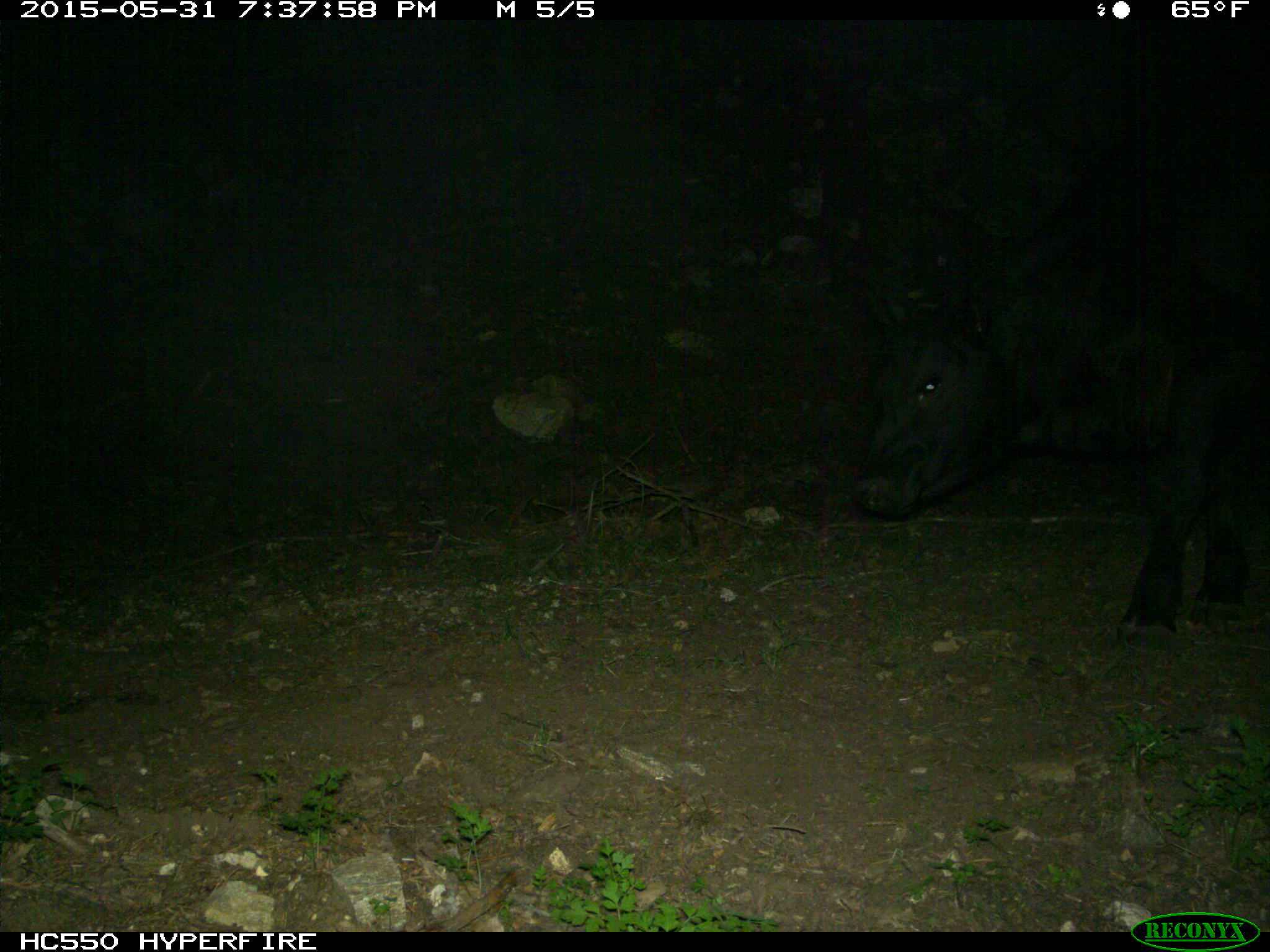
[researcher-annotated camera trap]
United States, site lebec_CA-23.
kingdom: Animalia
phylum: Chordata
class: Mammalia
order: Artiodactyla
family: Bovidae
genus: Bos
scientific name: Bos taurus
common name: domestic cow